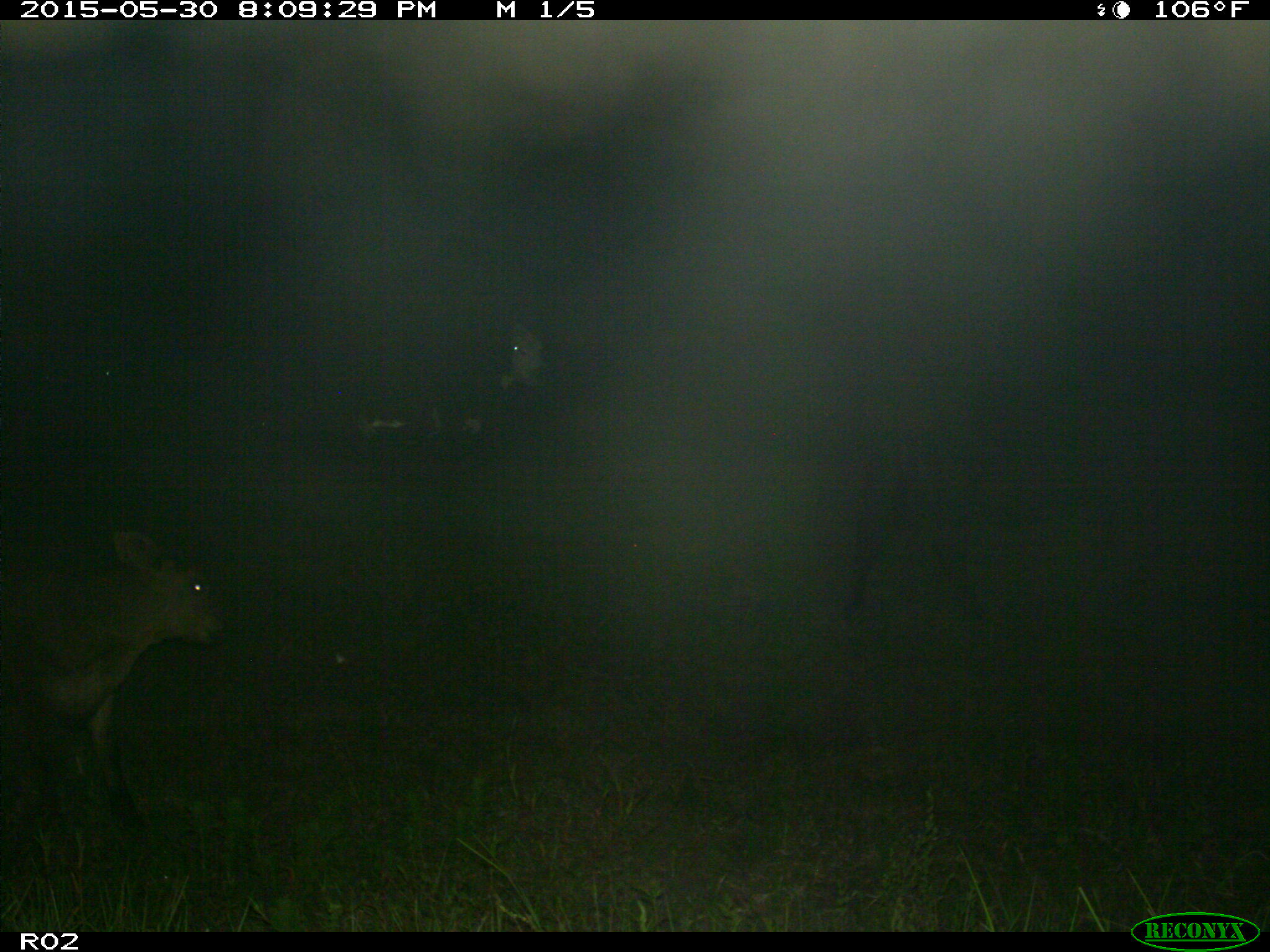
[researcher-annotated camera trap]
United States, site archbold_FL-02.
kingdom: Animalia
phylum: Chordata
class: Mammalia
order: Artiodactyla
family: Bovidae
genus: Bos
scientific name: Bos taurus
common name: domestic cow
Bos taurus (domestic cow).